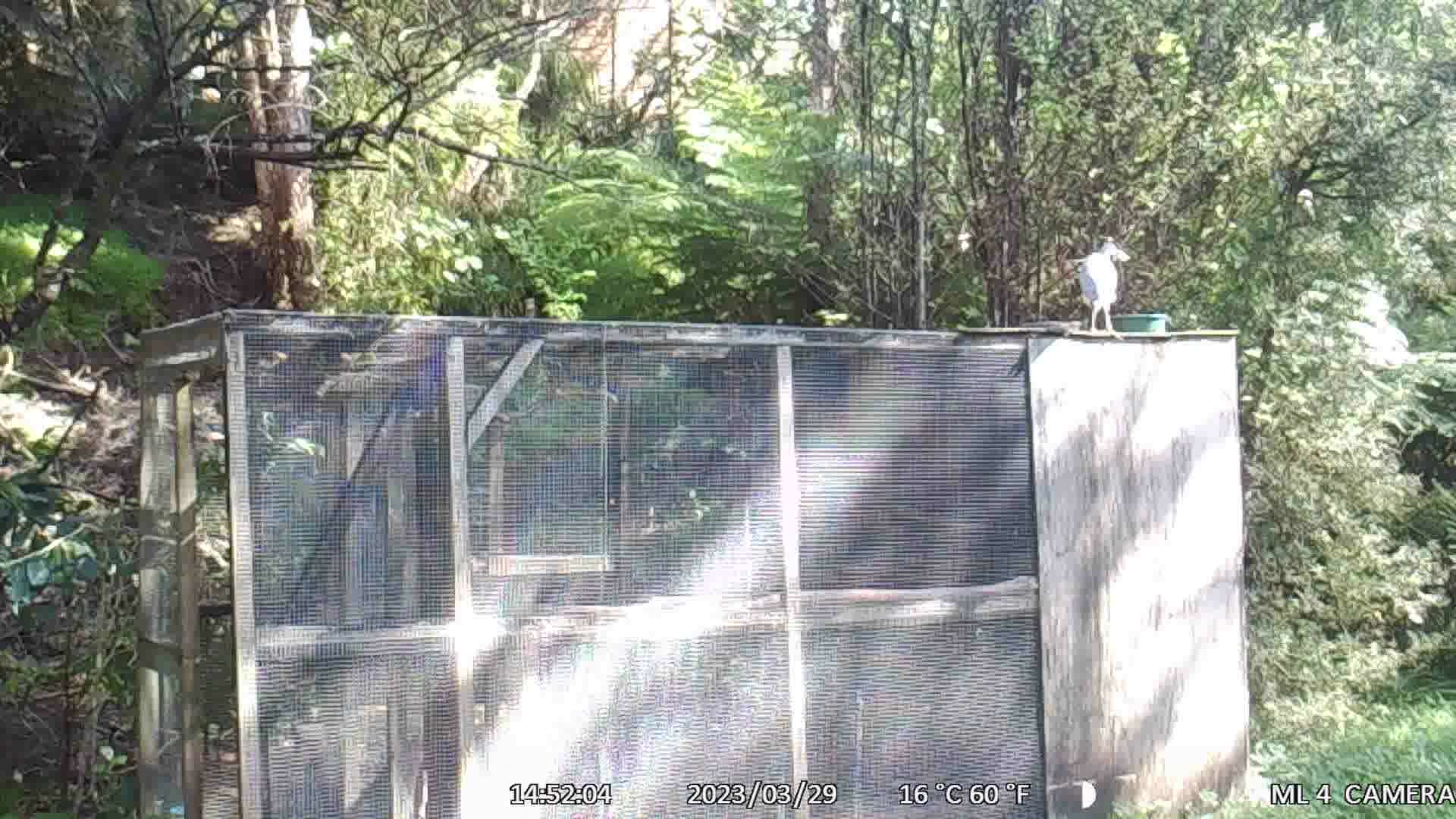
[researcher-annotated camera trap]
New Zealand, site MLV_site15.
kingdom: Animalia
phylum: Chordata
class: Aves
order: Pelecaniformes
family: Ardeidae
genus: Egretta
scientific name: Egretta novaehollandiae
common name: white-faced heron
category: white faced heron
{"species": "white faced heron (white-faced heron) (Egretta novaehollandiae)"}